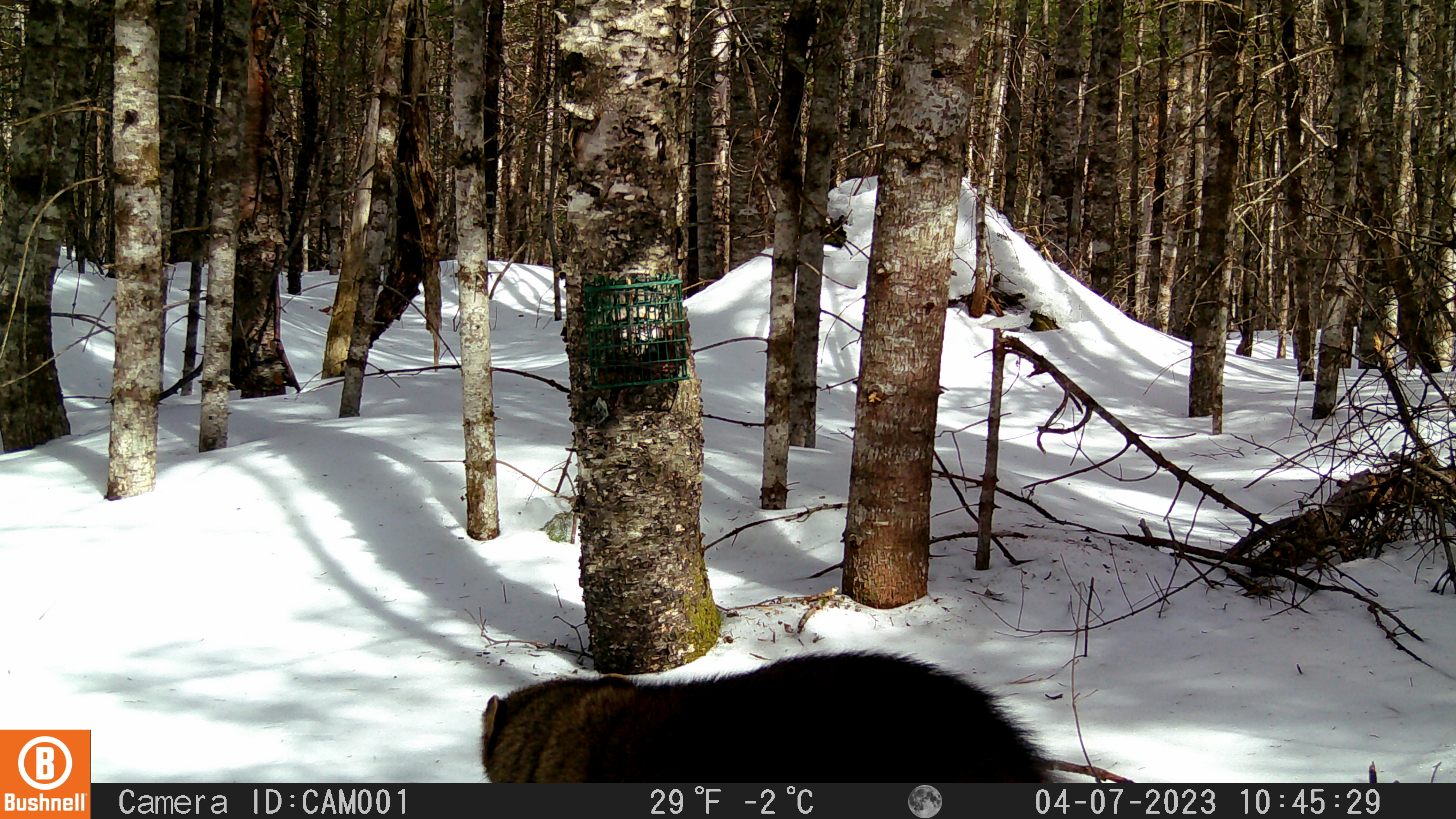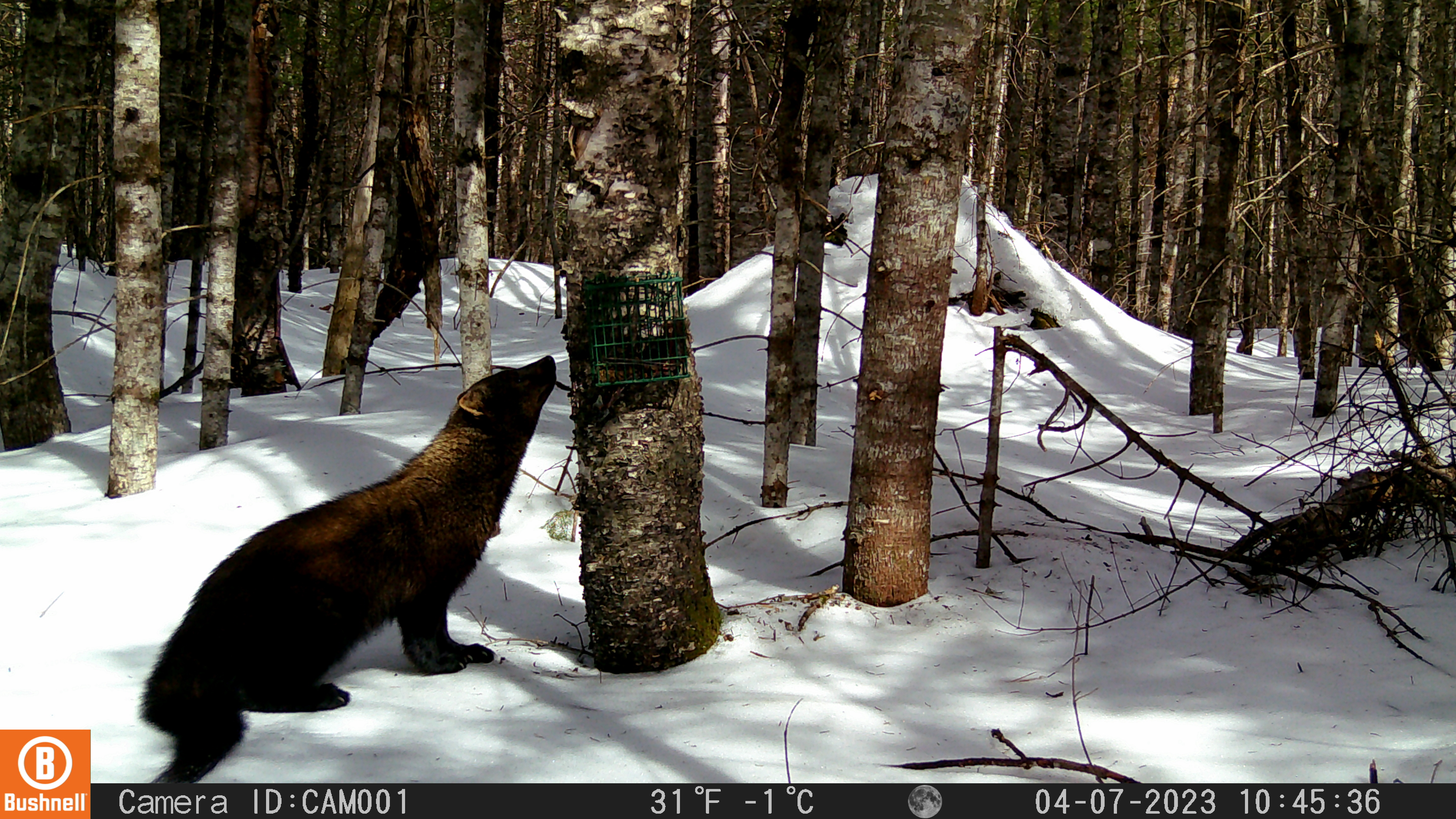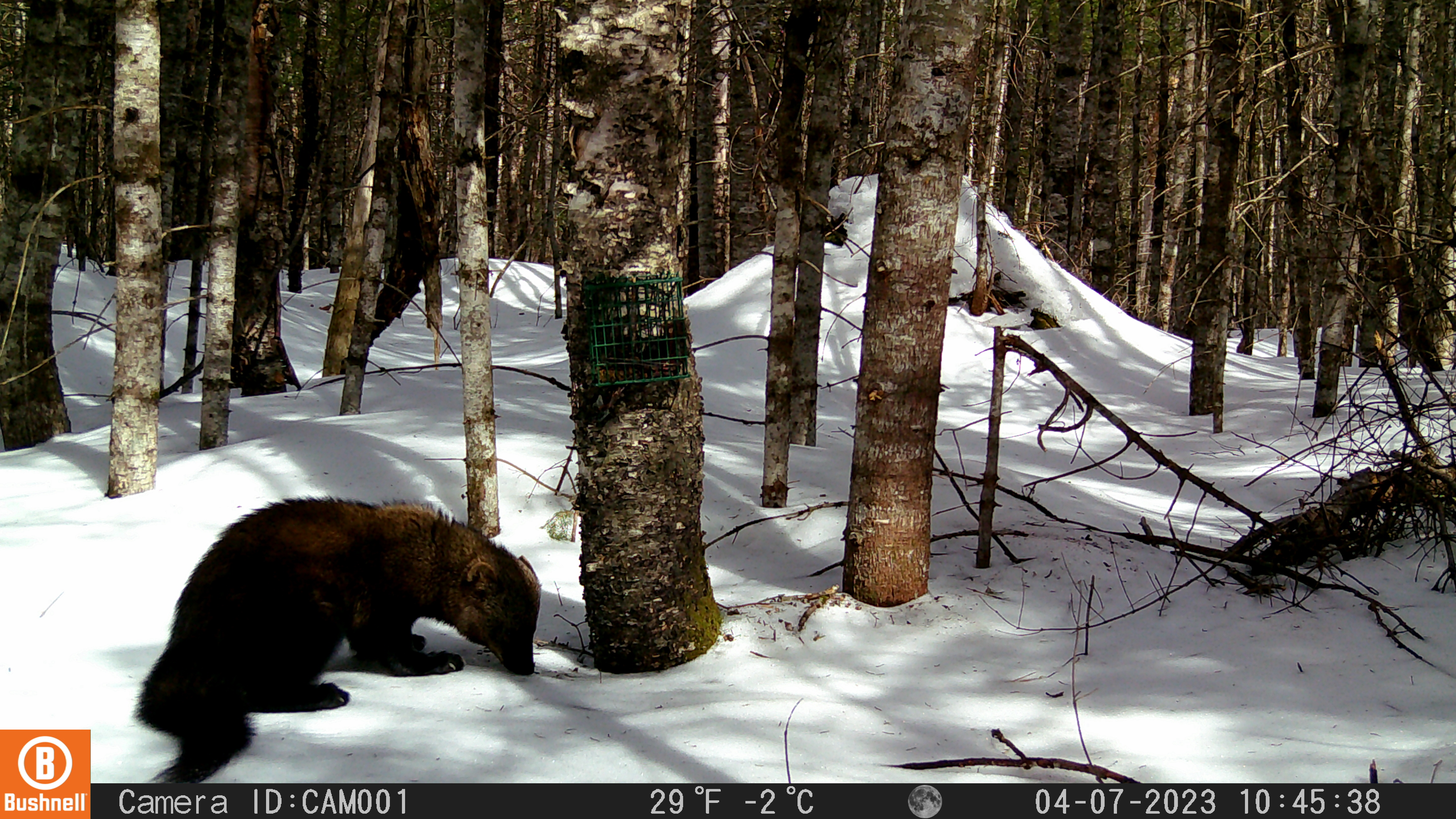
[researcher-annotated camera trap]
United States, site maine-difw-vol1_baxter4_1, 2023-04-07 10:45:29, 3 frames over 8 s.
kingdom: Animalia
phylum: Chordata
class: Mammalia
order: Carnivora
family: Mustelidae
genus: Pekania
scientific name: Pekania pennanti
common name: fisher